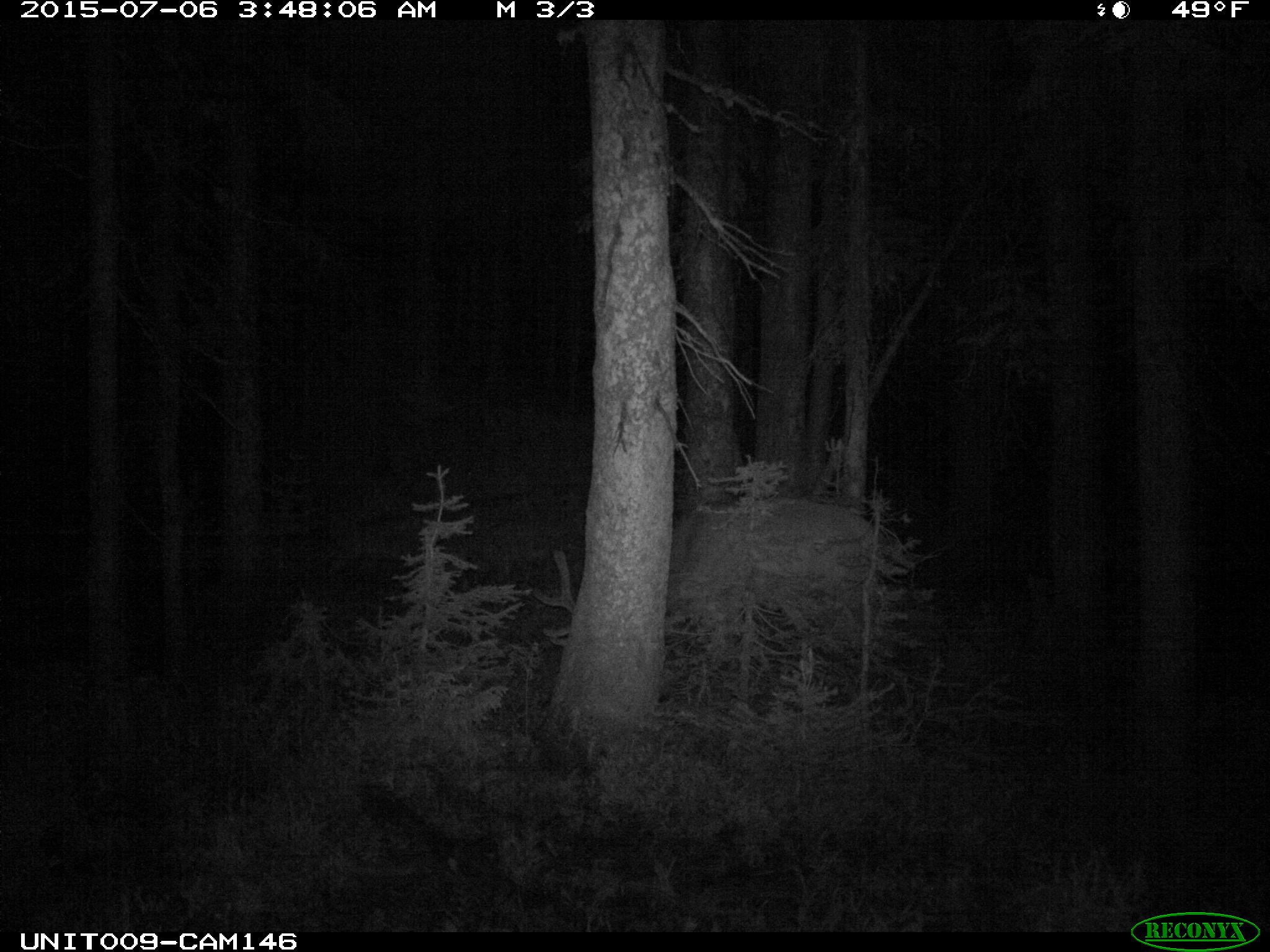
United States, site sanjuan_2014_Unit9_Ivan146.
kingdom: Animalia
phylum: Chordata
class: Mammalia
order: Artiodactyla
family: Cervidae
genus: Cervus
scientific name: Cervus elaphus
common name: red deer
Cervus elaphus (red deer).